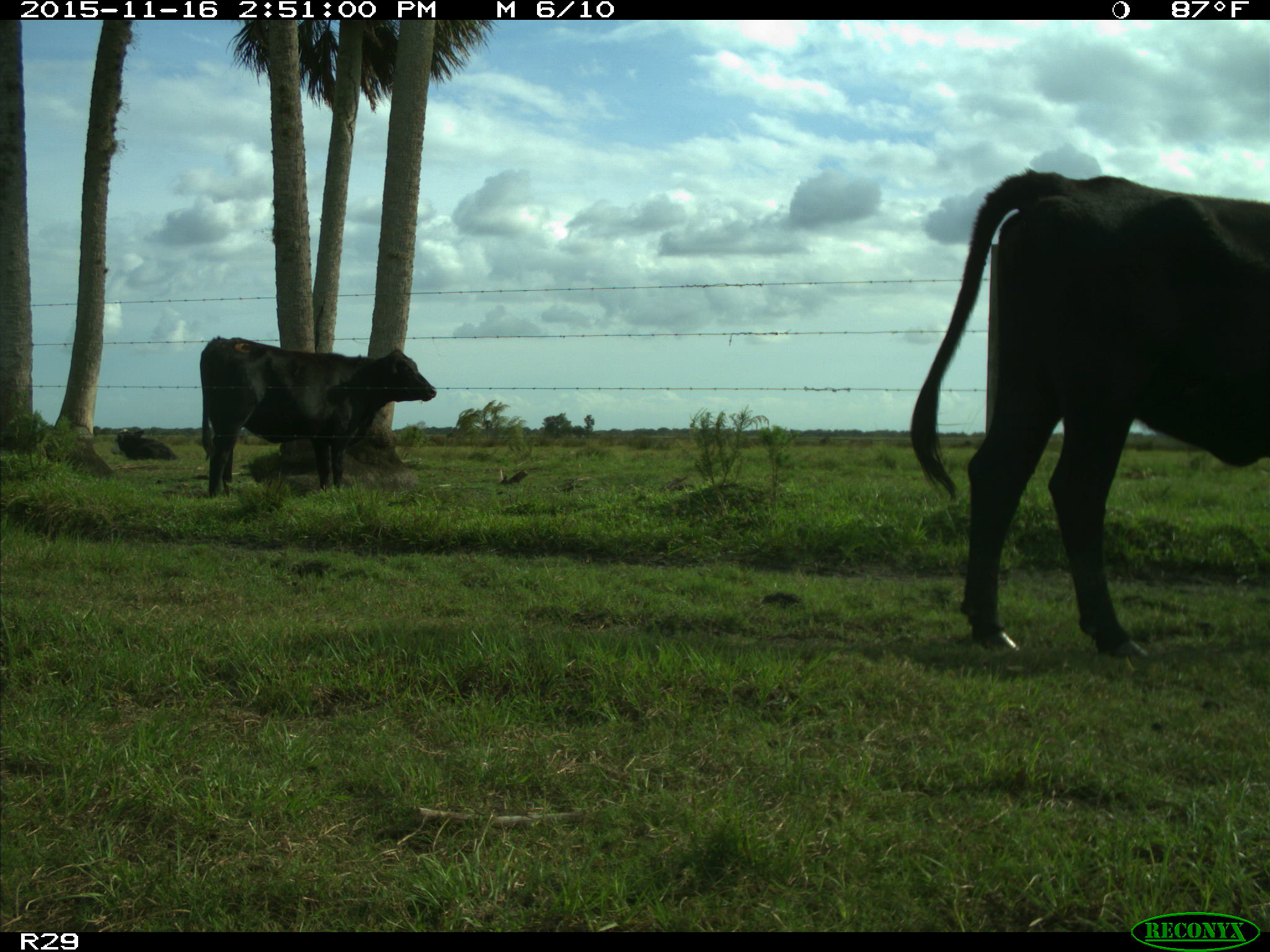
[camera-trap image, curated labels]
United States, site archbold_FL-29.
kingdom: Animalia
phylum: Chordata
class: Mammalia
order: Artiodactyla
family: Bovidae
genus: Bos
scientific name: Bos taurus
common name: domestic cow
Bos taurus (domestic cow).